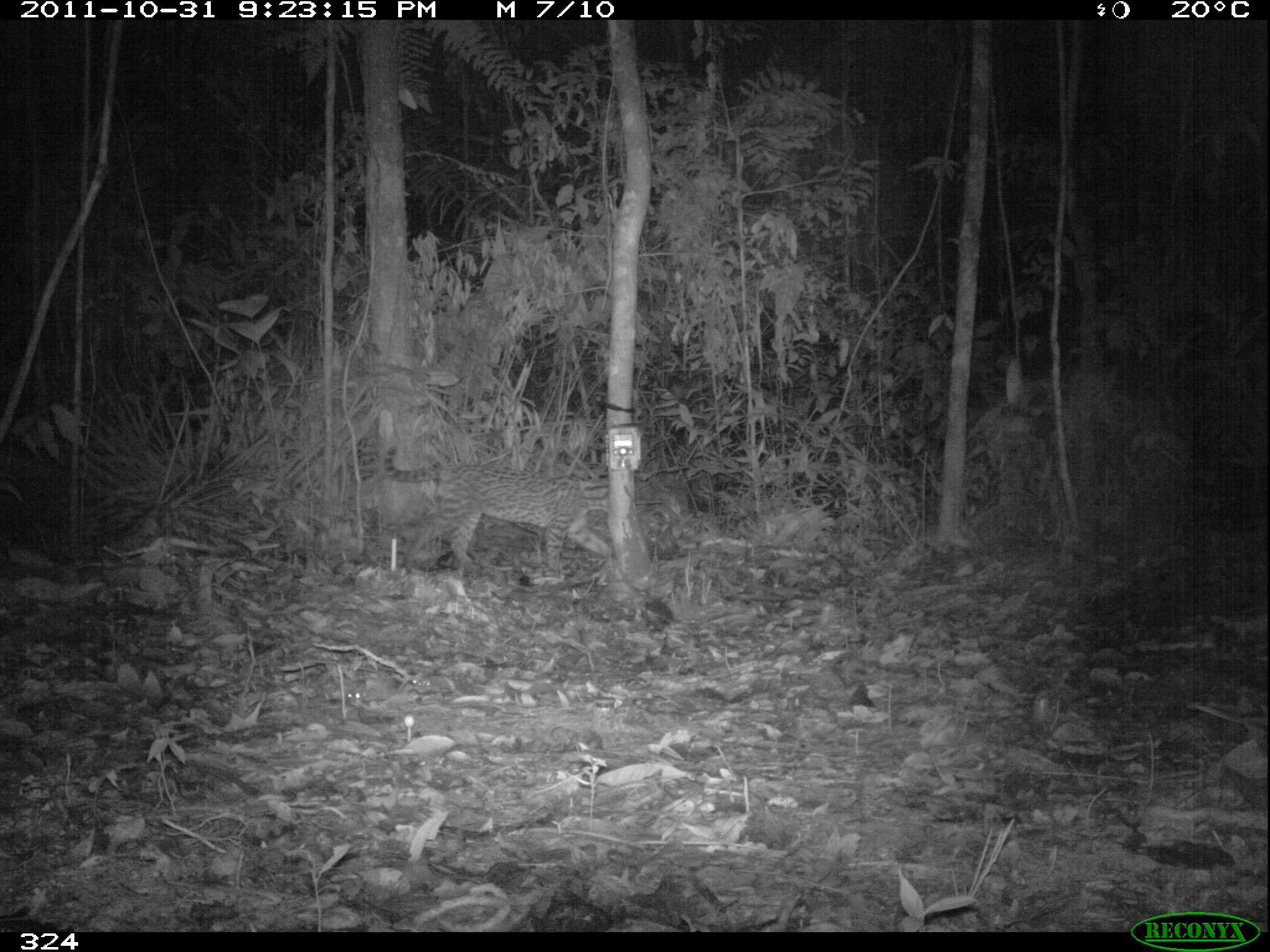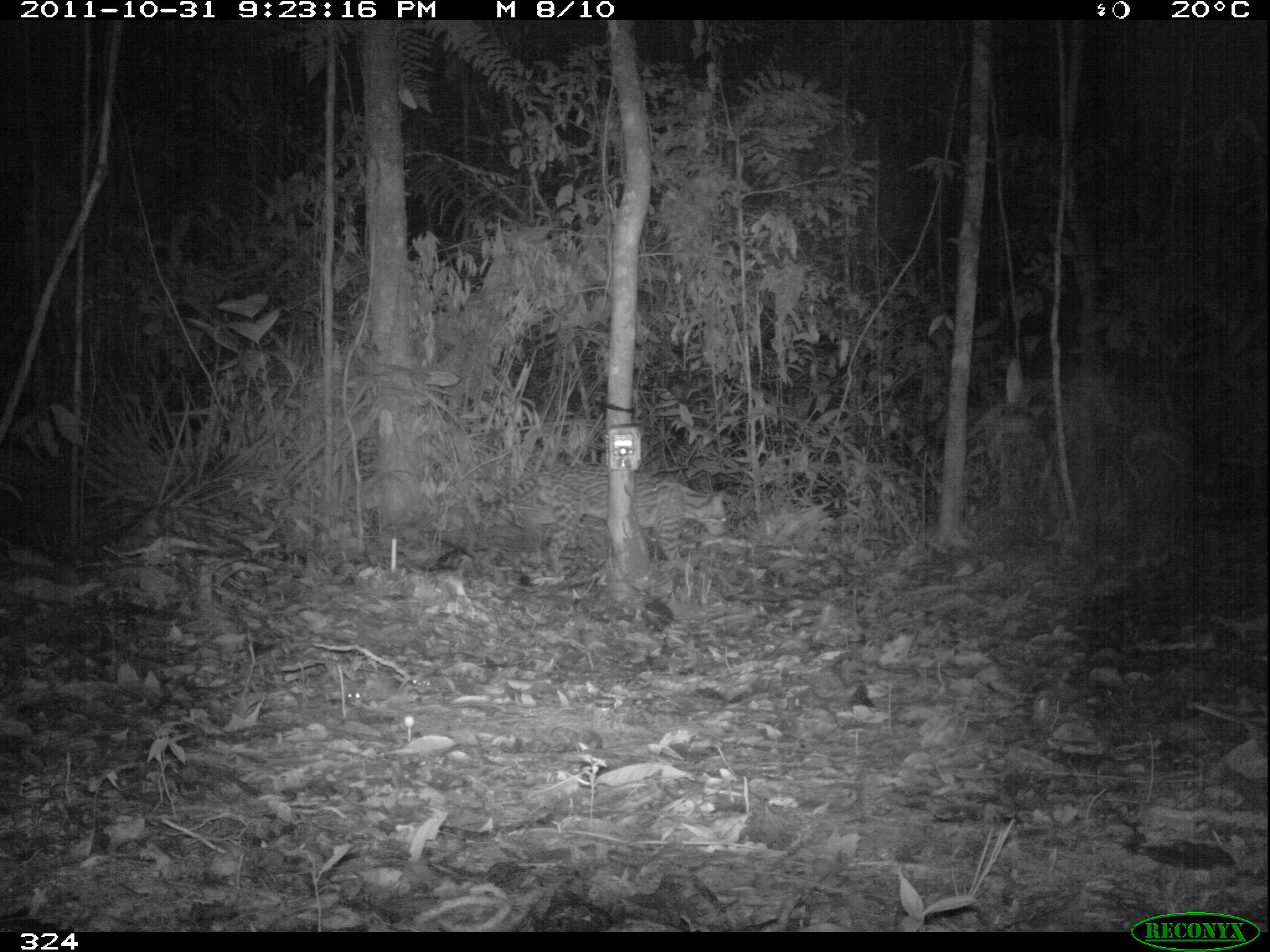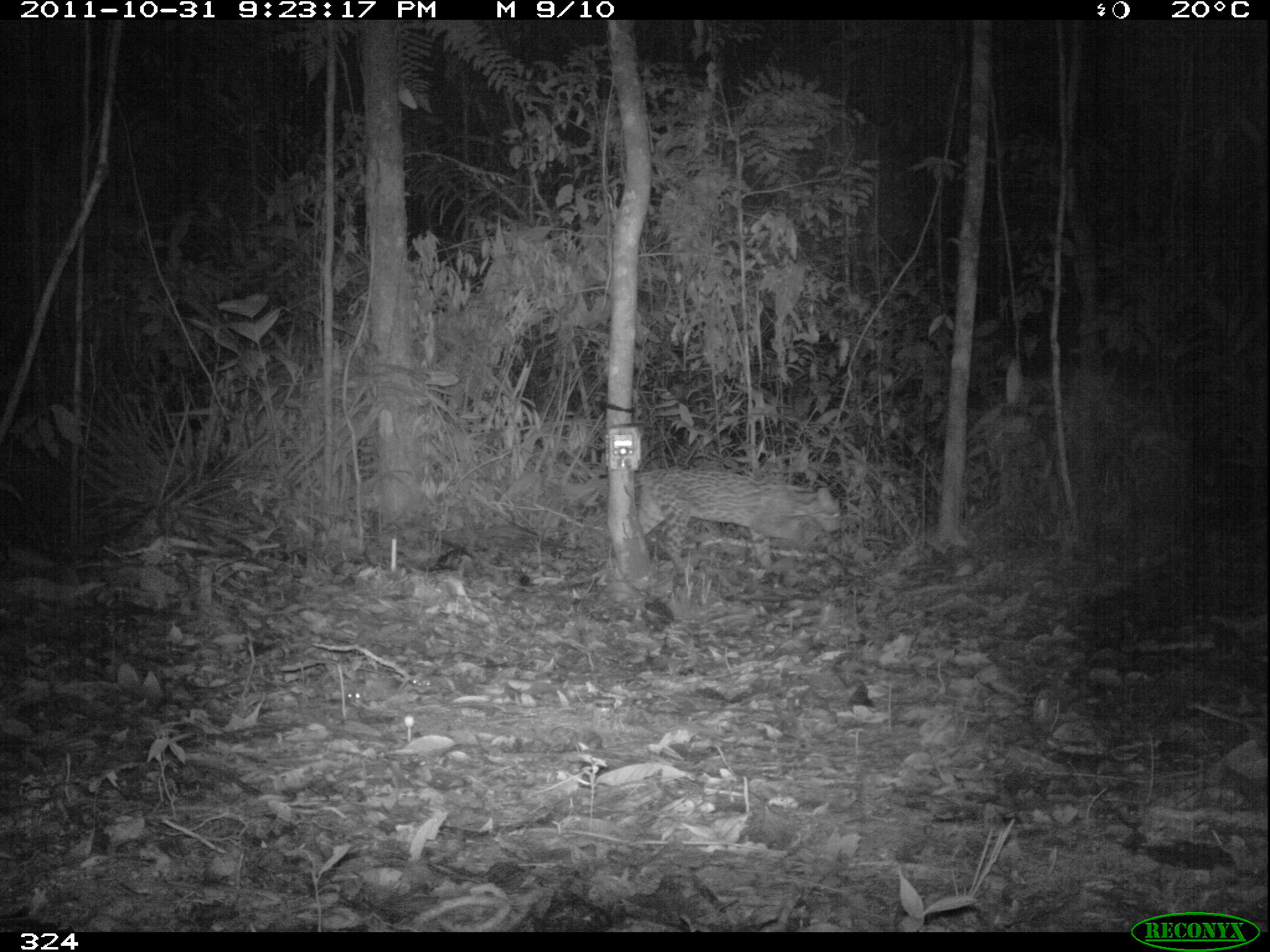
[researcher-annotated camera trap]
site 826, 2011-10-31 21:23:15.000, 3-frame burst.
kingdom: Animalia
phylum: Chordata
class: Mammalia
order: Carnivora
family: Felidae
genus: Leopardus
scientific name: Leopardus pardalis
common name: ocelot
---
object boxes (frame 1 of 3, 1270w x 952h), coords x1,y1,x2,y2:
leopardus pardalis: 383,444,610,569; 347,676,396,701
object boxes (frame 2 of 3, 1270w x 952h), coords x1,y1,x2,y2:
leopardus pardalis: 476,461,726,574; 346,676,398,702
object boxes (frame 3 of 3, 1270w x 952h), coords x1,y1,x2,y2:
leopardus pardalis: 634,470,843,574; 348,677,398,702